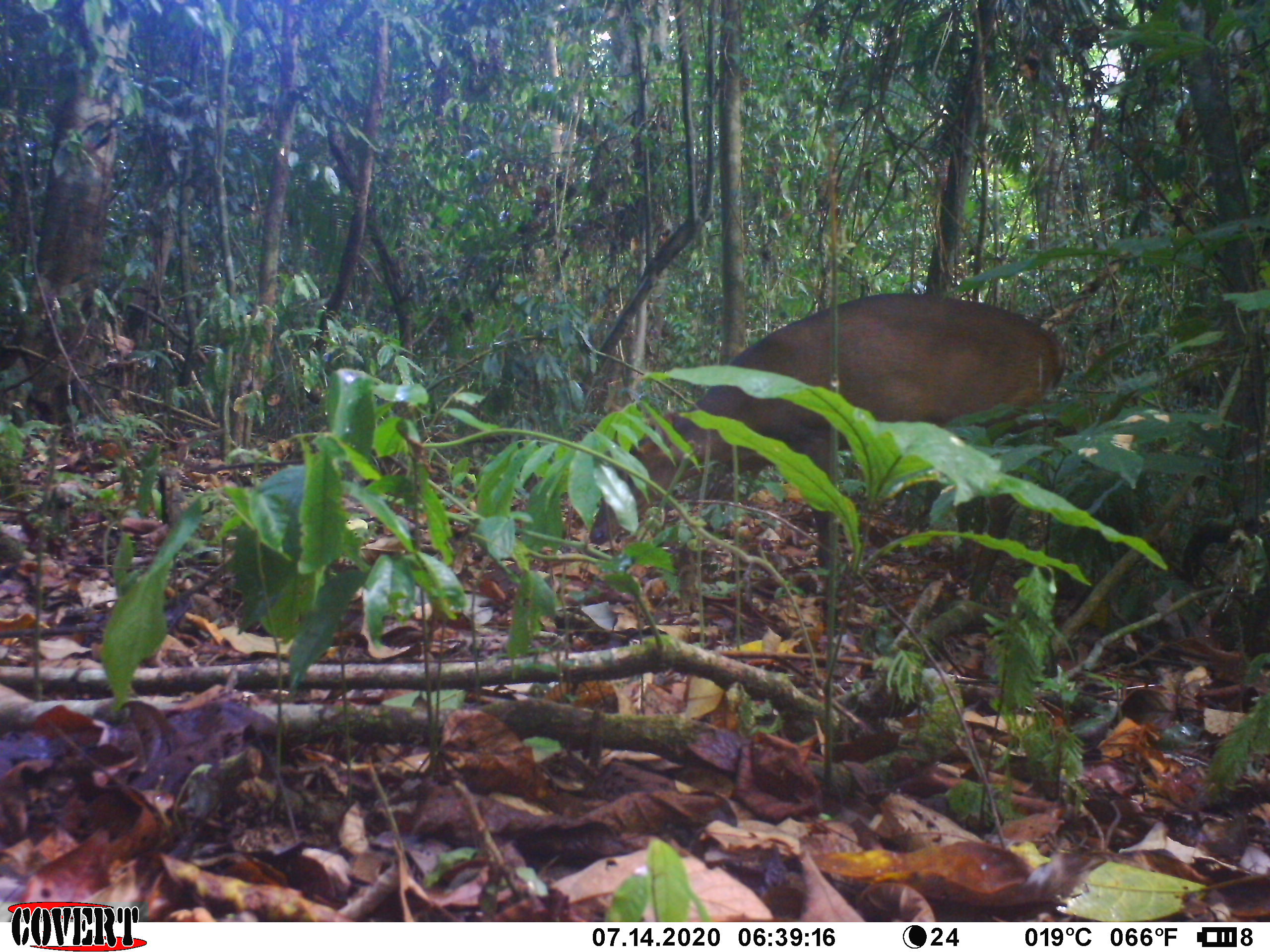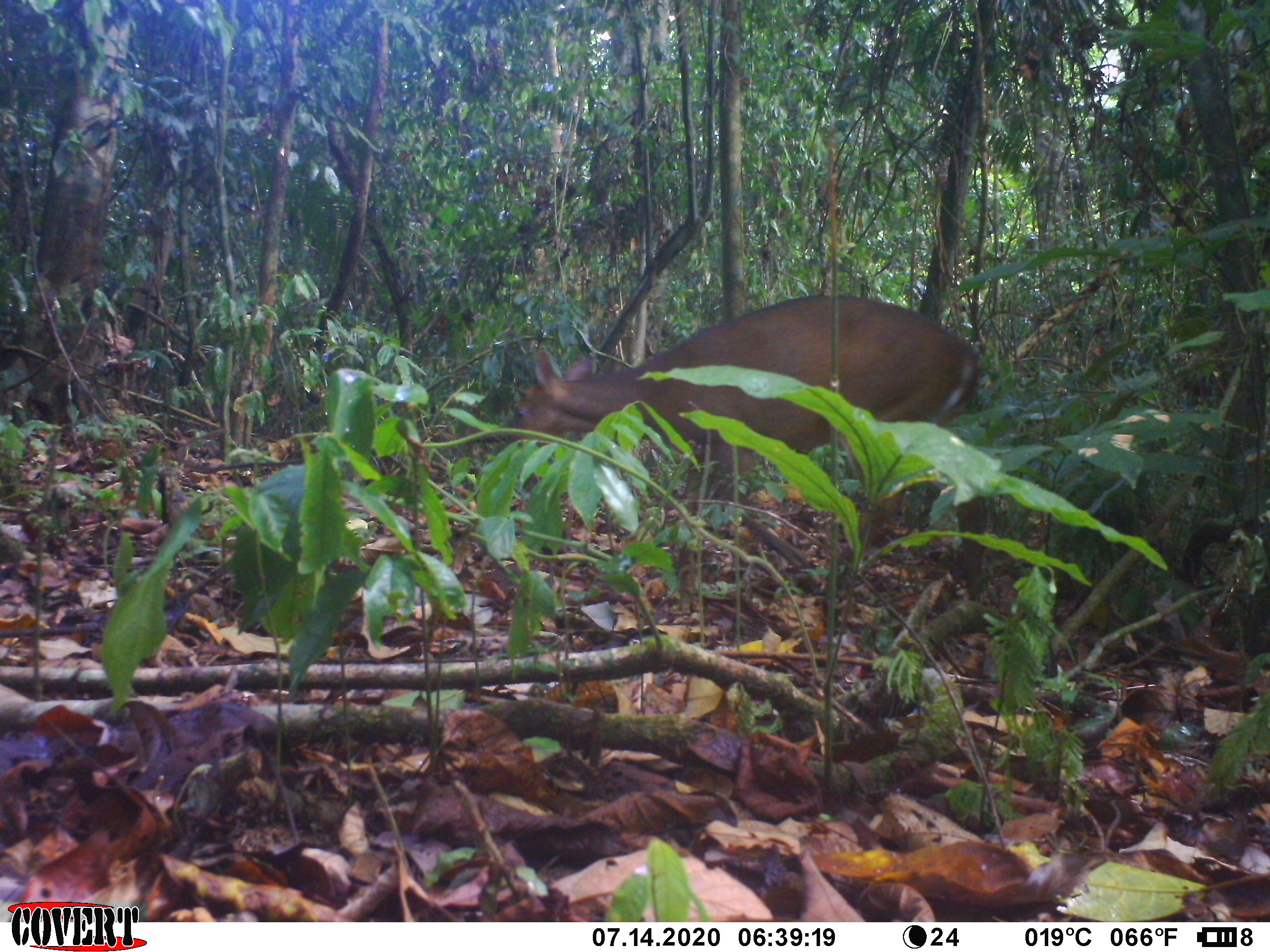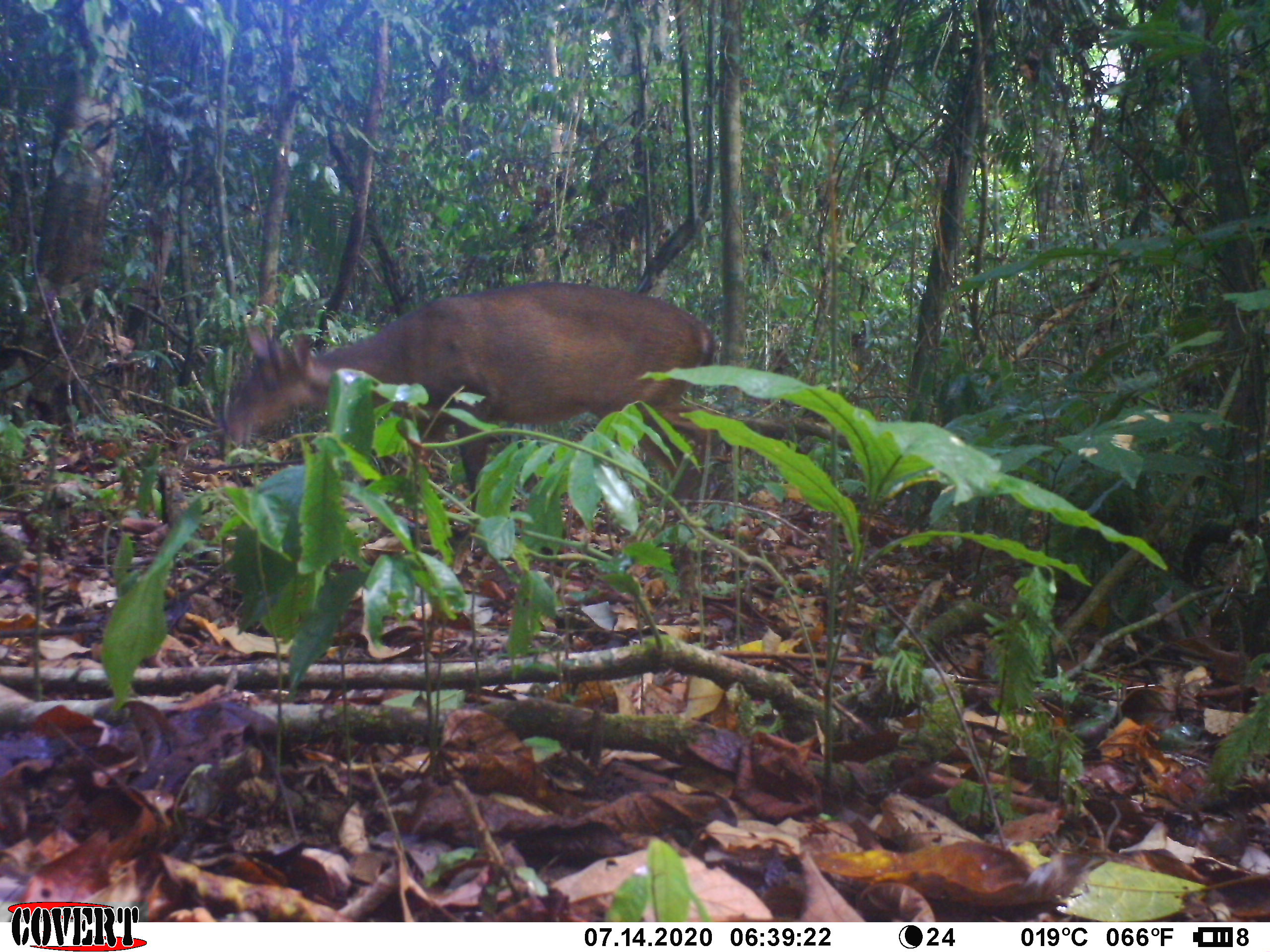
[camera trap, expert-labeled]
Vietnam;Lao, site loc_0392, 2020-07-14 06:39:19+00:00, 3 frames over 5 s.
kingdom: Animalia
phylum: Chordata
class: Mammalia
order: Artiodactyla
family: Cervidae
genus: Muntiacus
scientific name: Muntiacus vuquangensis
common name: large-antlered muntjac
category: large antlered muntjac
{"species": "large antlered muntjac (large-antlered muntjac) (Muntiacus vuquangensis)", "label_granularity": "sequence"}